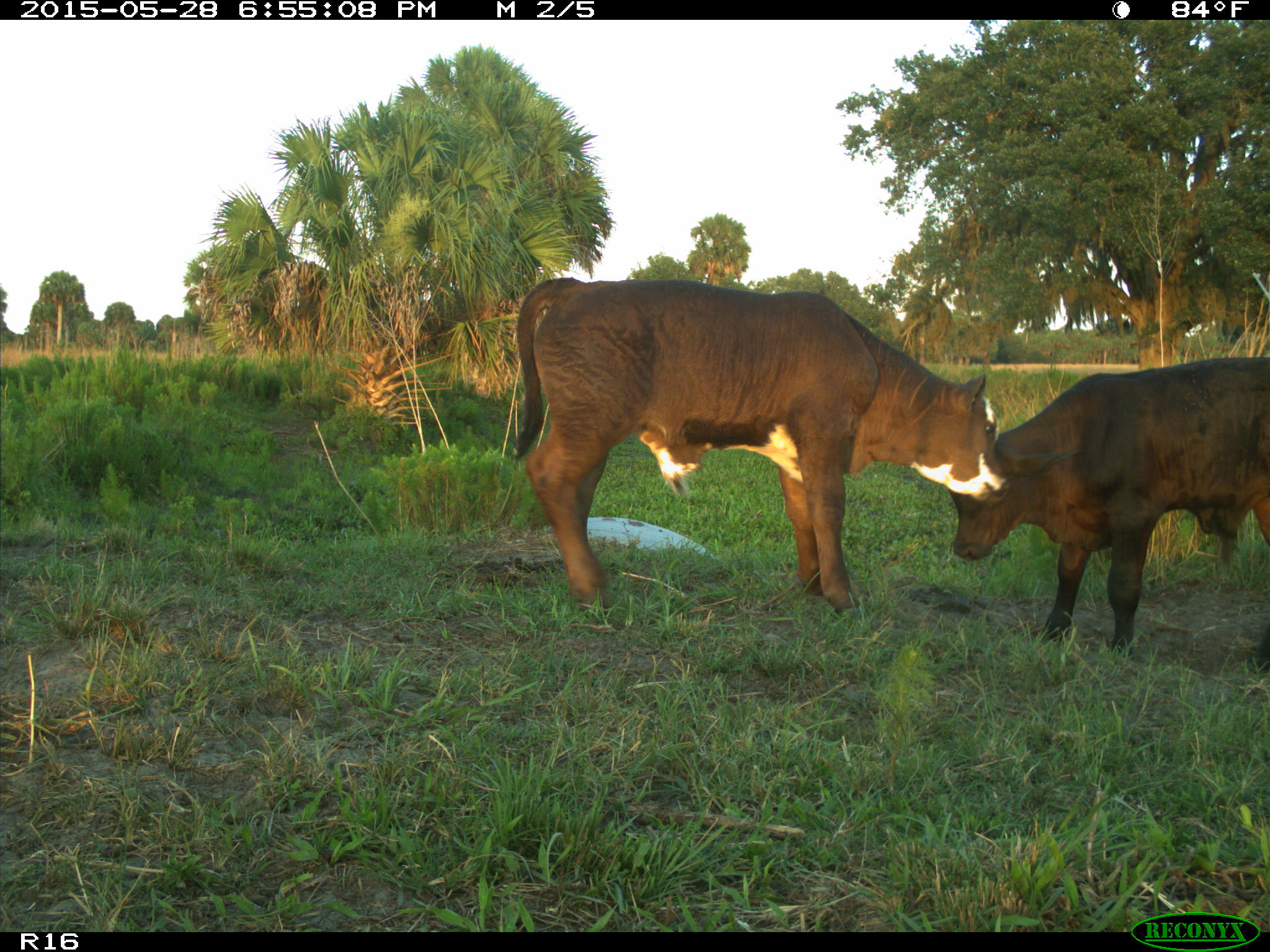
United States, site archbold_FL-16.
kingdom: Animalia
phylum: Chordata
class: Mammalia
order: Artiodactyla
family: Bovidae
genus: Bos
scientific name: Bos taurus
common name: domestic cow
Bos taurus (domestic cow).